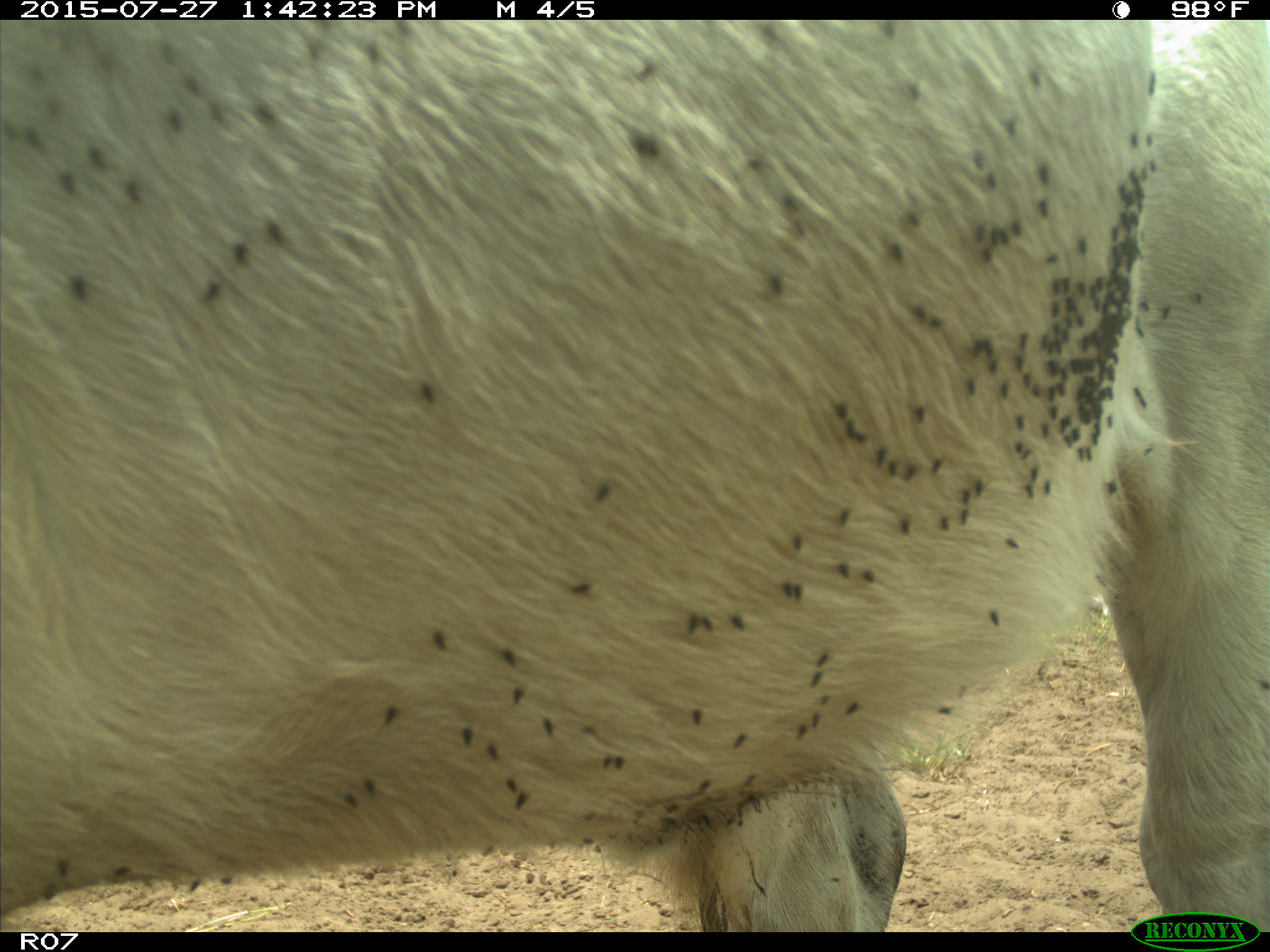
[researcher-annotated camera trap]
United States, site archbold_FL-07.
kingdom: Animalia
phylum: Chordata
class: Mammalia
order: Artiodactyla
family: Bovidae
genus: Bos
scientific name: Bos taurus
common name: domestic cow